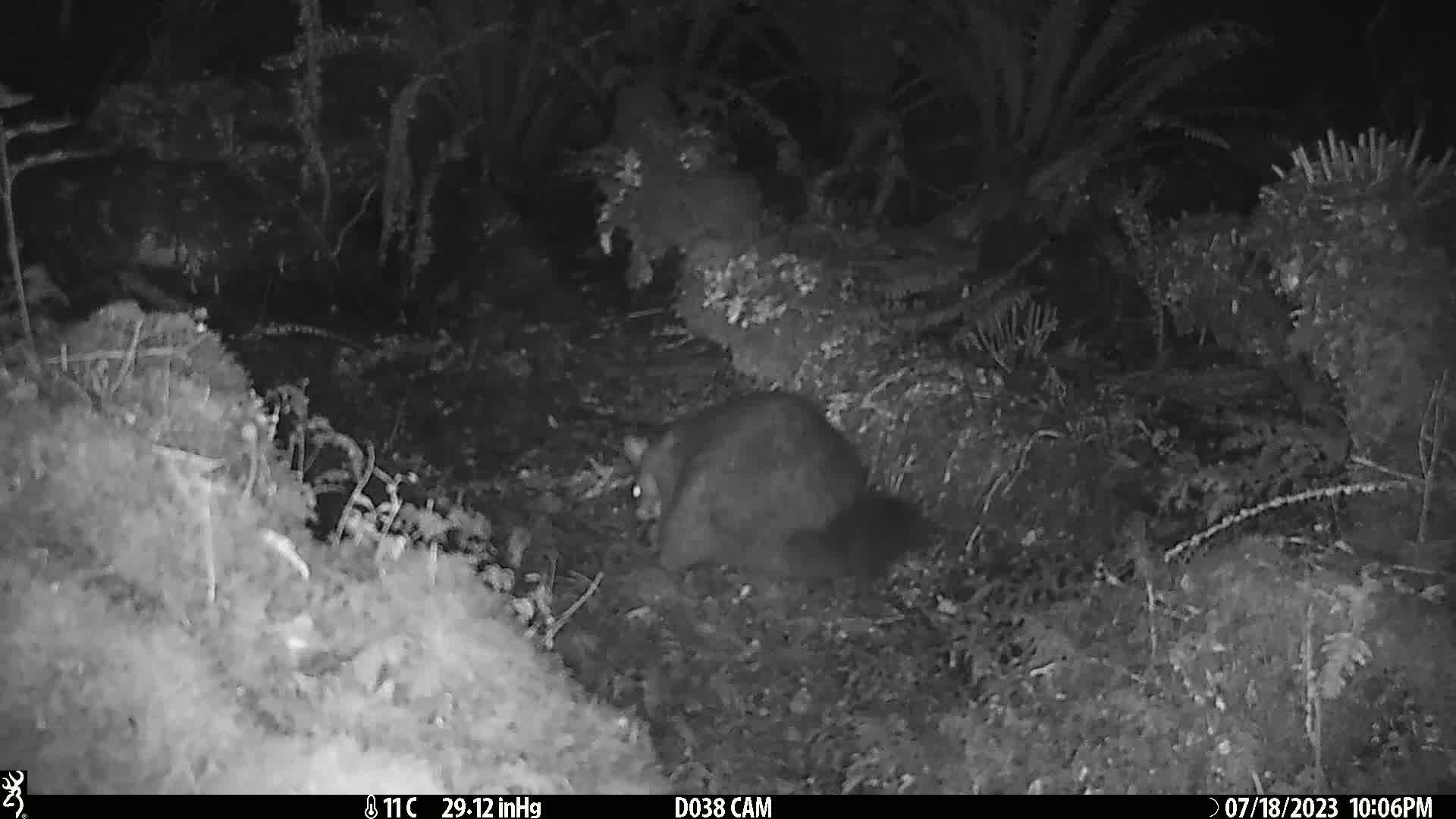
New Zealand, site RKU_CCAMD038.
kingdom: Animalia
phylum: Chordata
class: Mammalia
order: Diprotodontia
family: Phalangeridae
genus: Trichosurus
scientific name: Trichosurus vulpecula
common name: common brushtail possum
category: possum